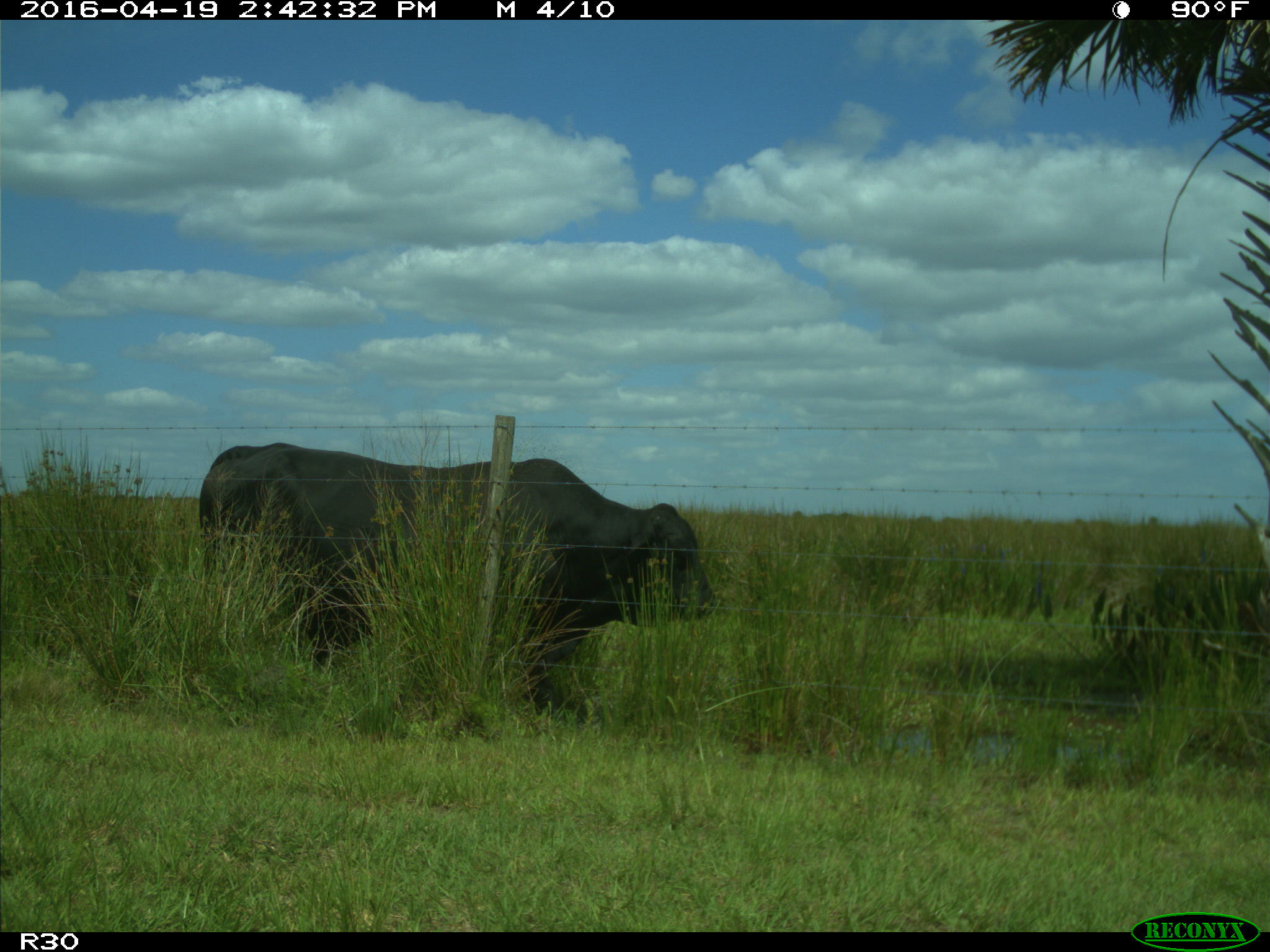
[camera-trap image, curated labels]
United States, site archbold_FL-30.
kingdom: Animalia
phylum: Chordata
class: Mammalia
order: Artiodactyla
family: Bovidae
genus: Bos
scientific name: Bos taurus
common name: domestic cow